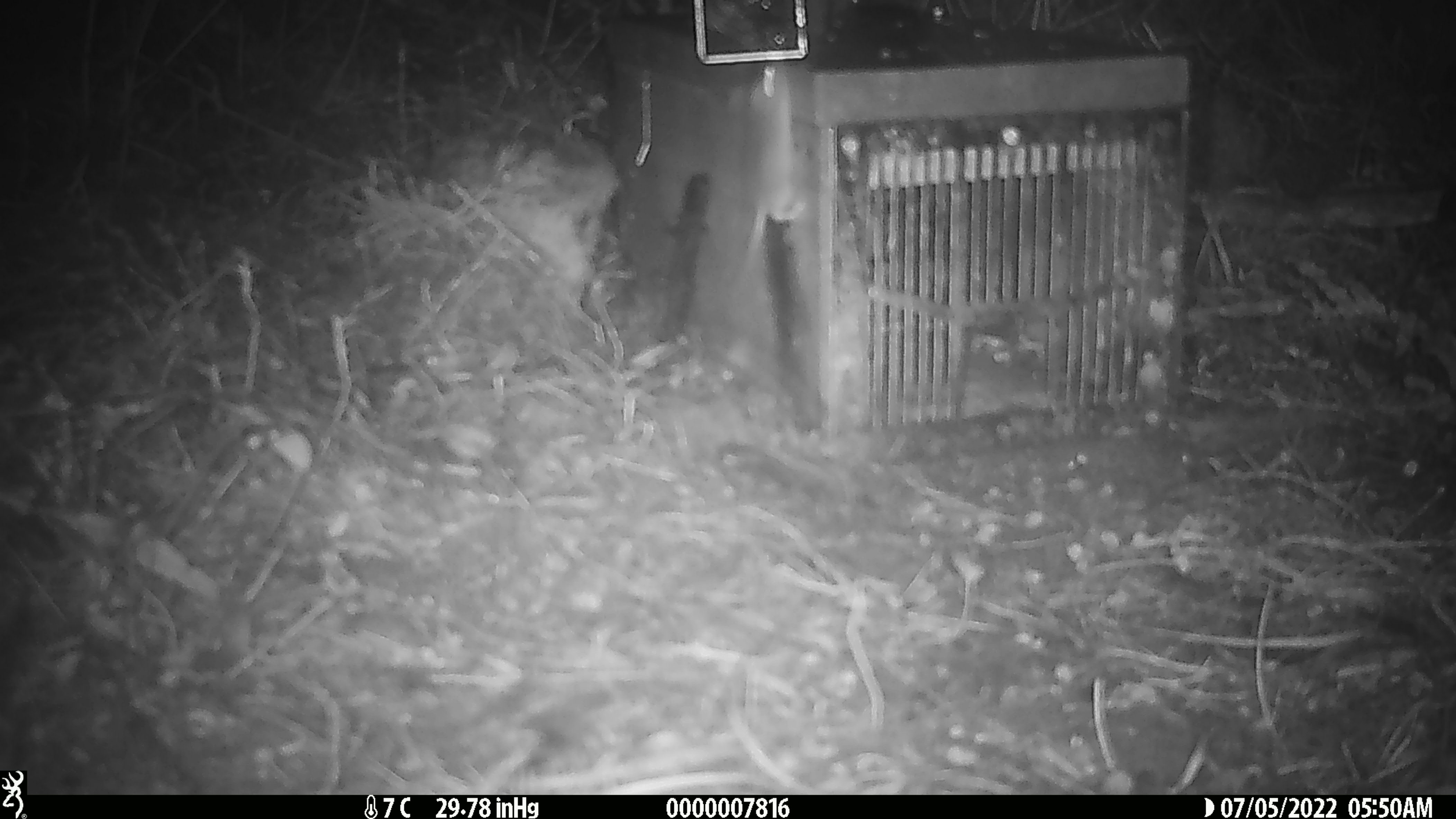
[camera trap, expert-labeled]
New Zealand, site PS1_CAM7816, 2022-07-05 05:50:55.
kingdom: Animalia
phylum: Chordata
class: Mammalia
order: Rodentia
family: Muridae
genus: Mus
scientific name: Mus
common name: mouse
Mouse (Mus).